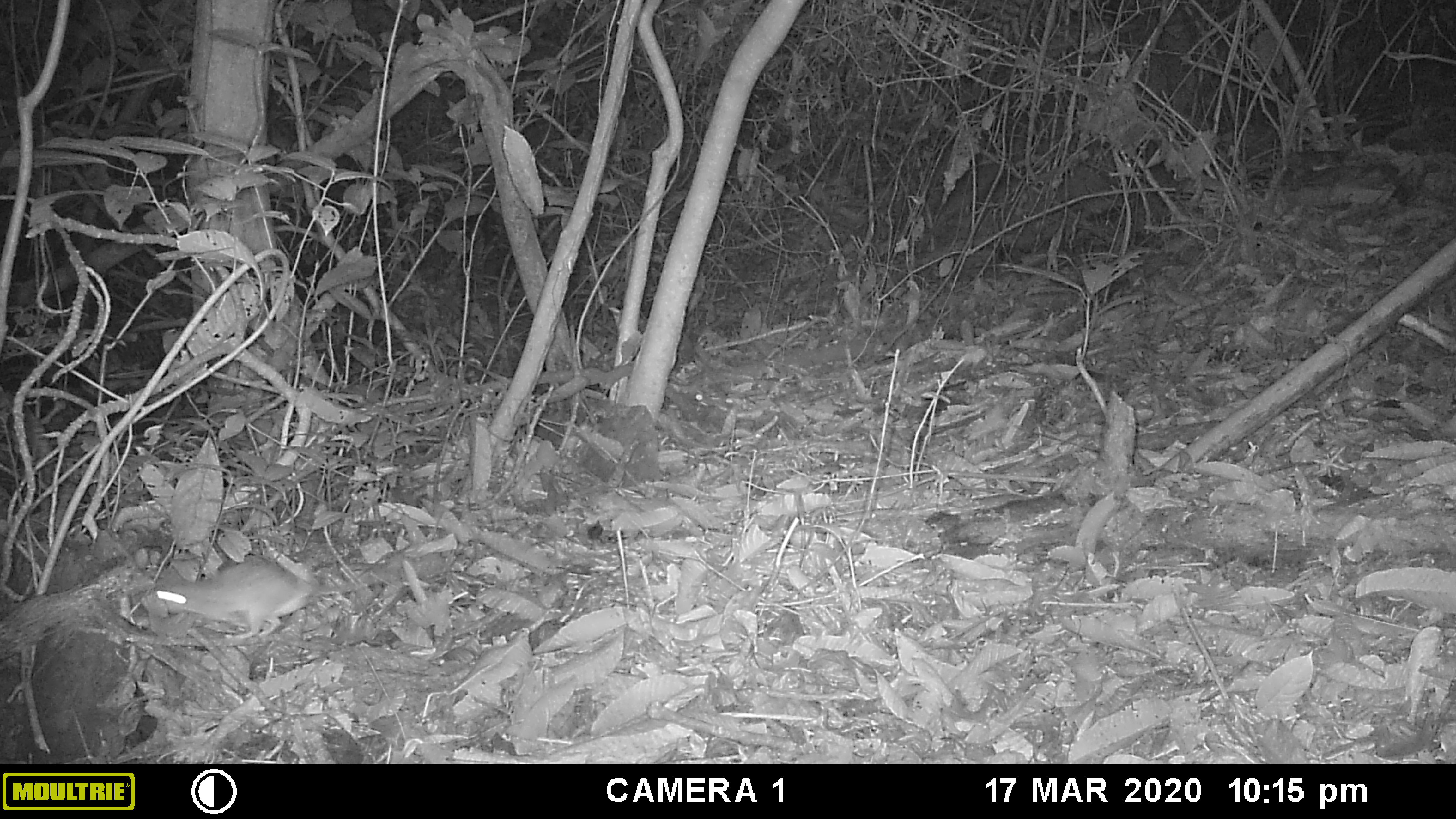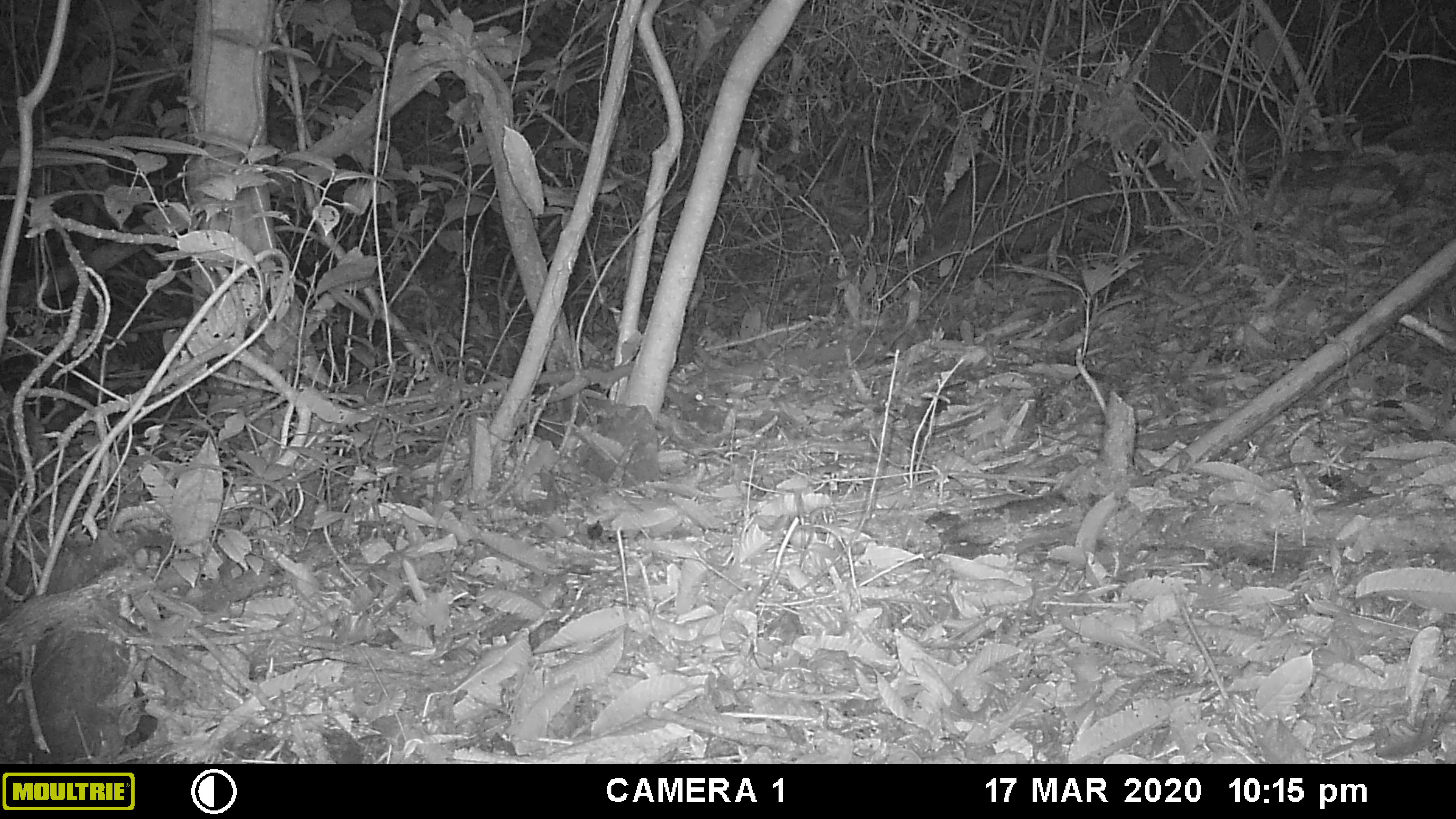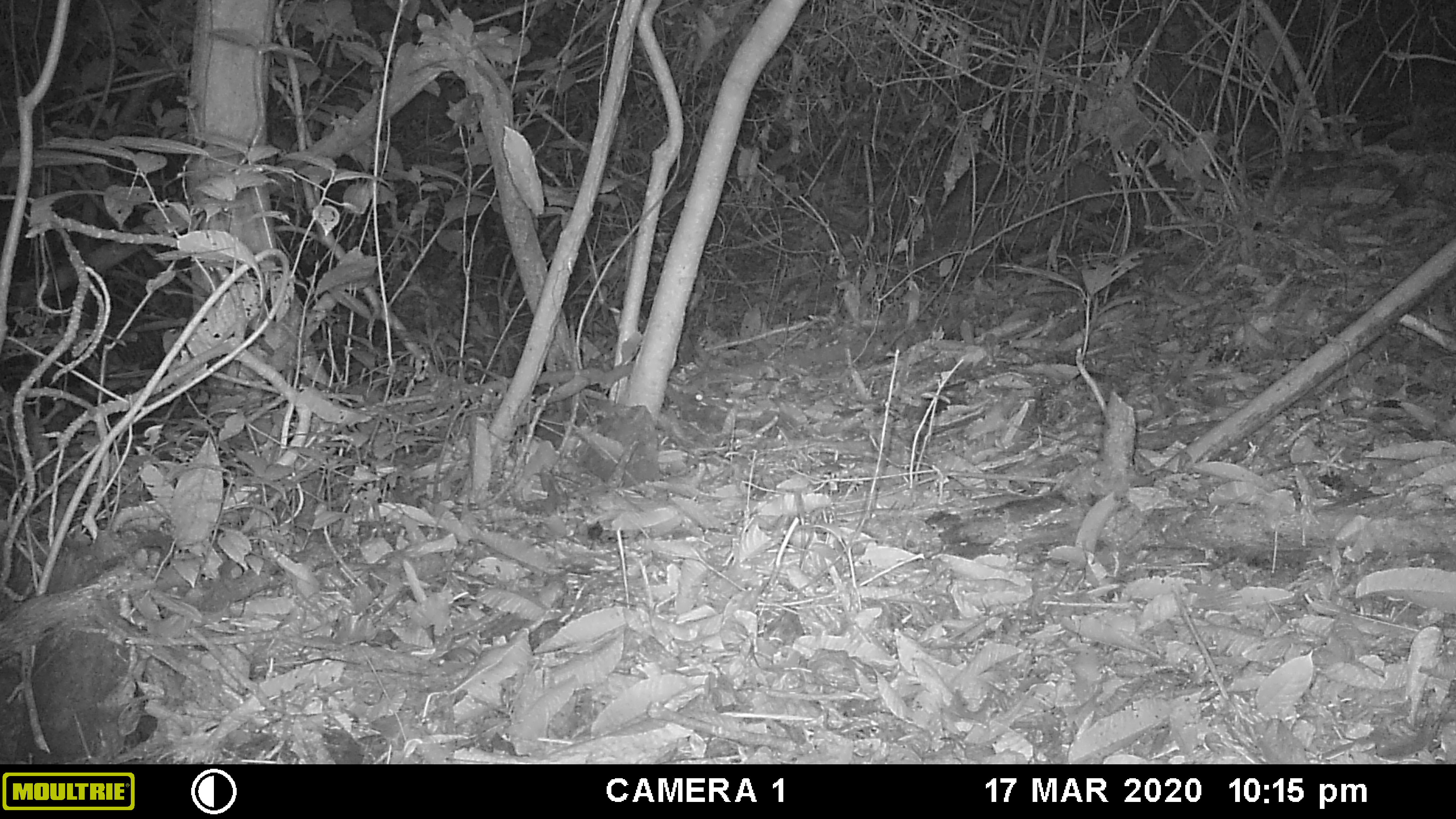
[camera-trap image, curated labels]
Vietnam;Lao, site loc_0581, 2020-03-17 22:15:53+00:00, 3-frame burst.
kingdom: Animalia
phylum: Chordata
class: Mammalia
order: Rodentia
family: Muridae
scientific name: Muridae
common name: old-world mice and rats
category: unidentified murid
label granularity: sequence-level